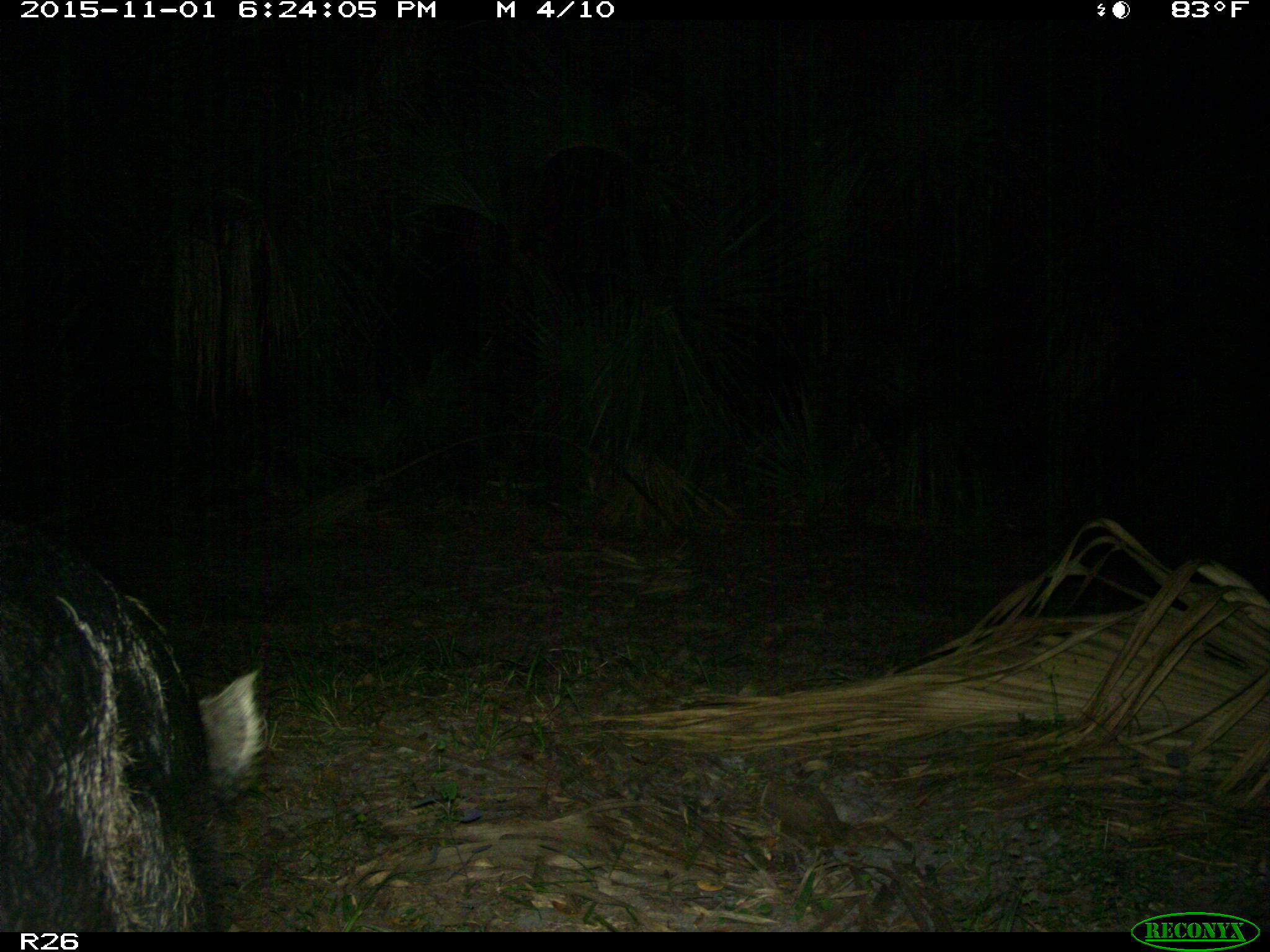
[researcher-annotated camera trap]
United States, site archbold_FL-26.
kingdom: Animalia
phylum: Chordata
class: Mammalia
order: Artiodactyla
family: Suidae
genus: Sus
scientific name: Sus scrofa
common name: wild boar